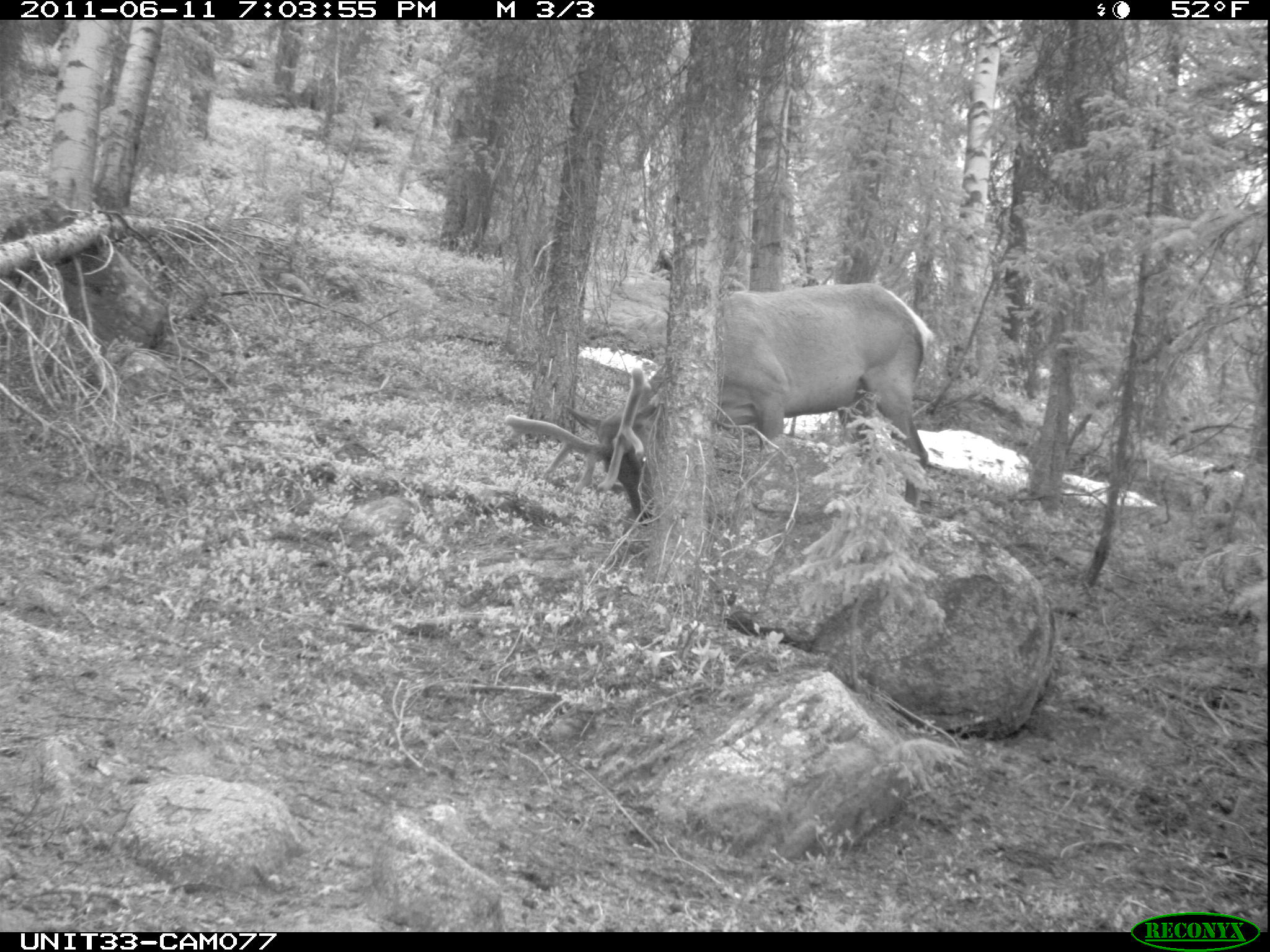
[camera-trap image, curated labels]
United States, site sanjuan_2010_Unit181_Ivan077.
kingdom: Animalia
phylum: Chordata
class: Mammalia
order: Artiodactyla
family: Cervidae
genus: Cervus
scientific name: Cervus elaphus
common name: red deer